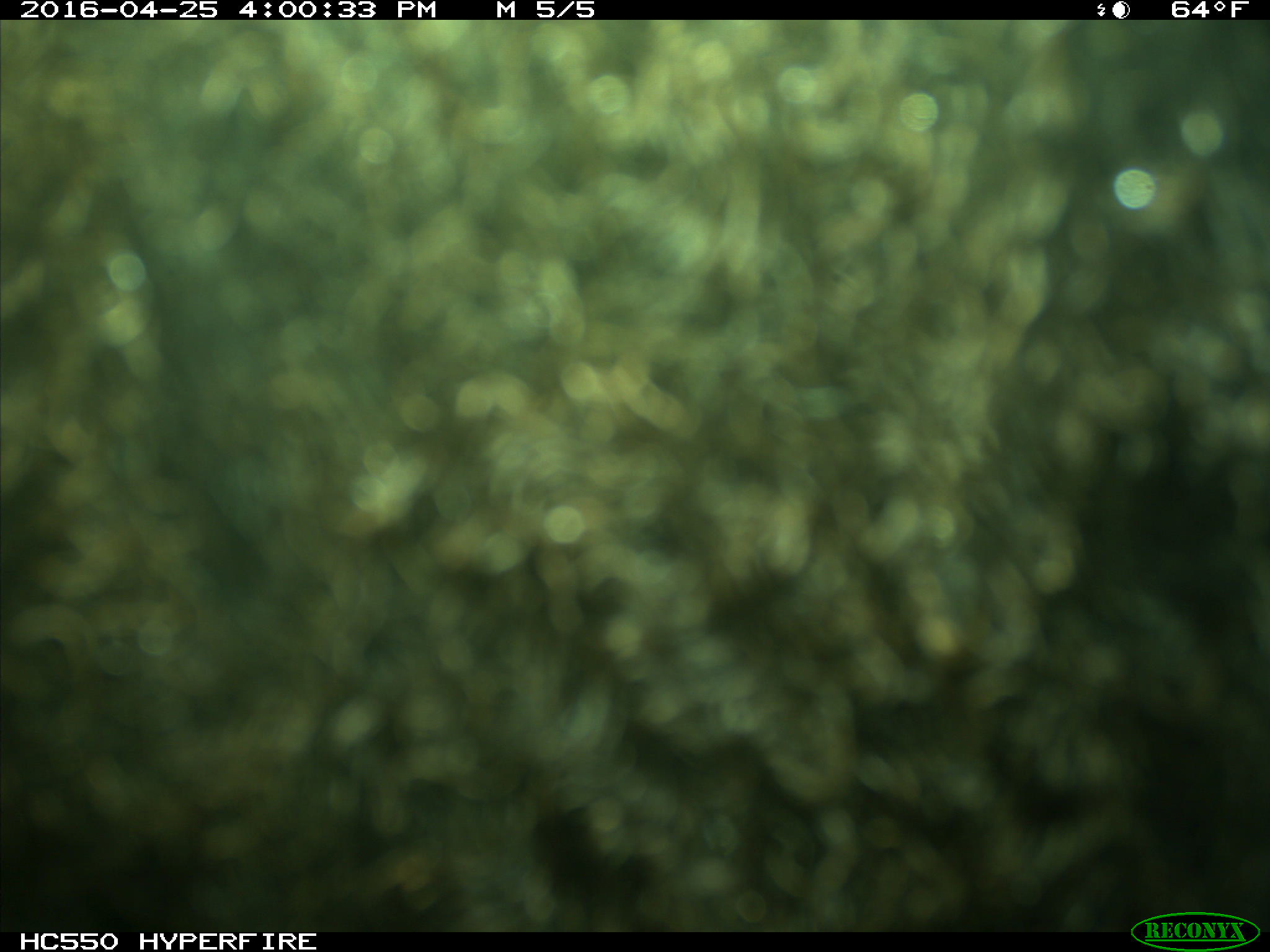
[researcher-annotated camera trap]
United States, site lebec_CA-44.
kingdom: Animalia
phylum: Chordata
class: Mammalia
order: Artiodactyla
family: Bovidae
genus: Bos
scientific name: Bos taurus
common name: domestic cow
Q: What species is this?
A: Bos taurus (domestic cow).